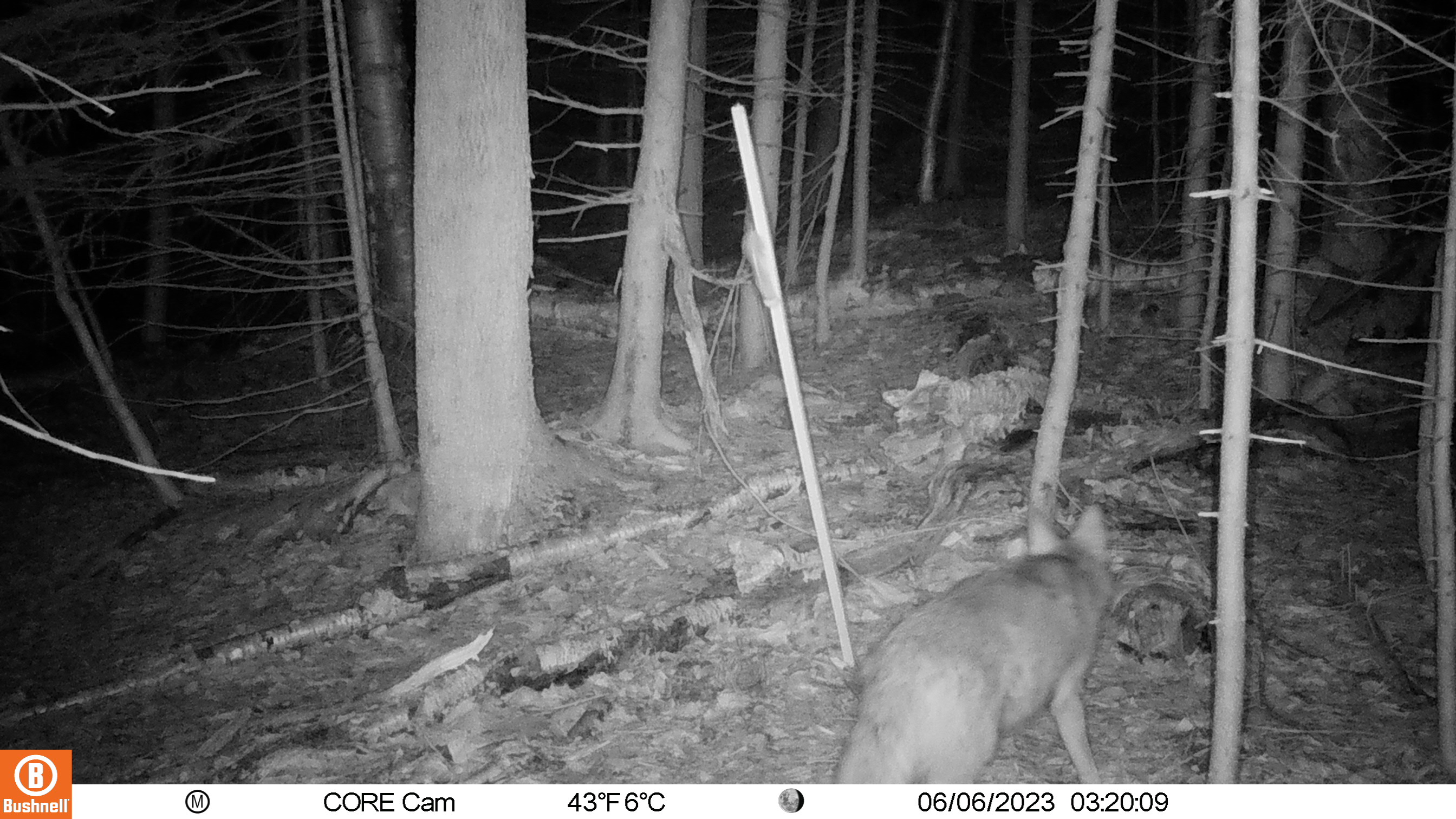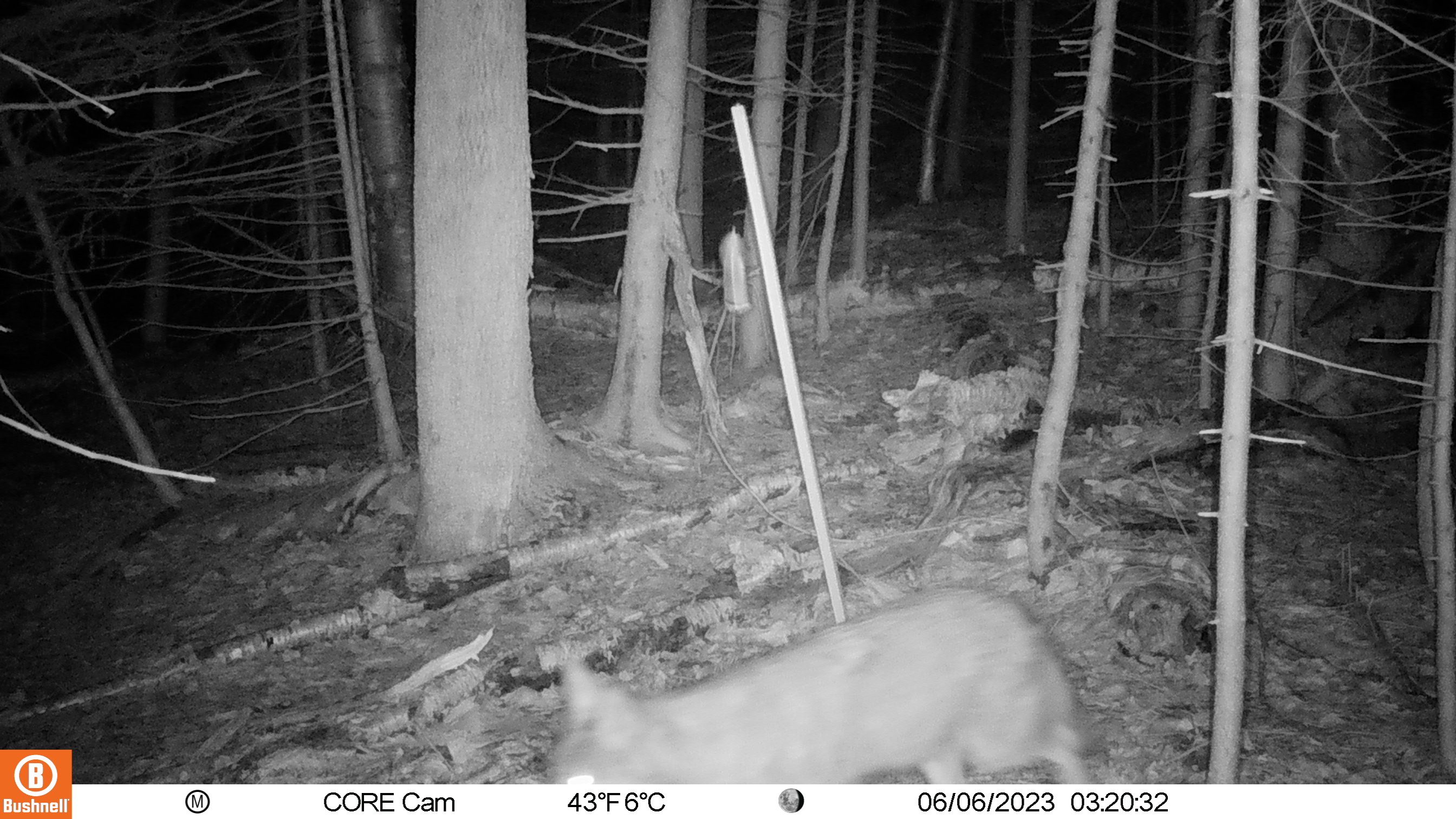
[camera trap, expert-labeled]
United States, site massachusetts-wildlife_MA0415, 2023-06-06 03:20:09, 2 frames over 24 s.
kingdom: Animalia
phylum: Chordata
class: Mammalia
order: Carnivora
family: Canidae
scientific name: Canidae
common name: canid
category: canid sp.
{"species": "canid sp. (canid) (Canidae)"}